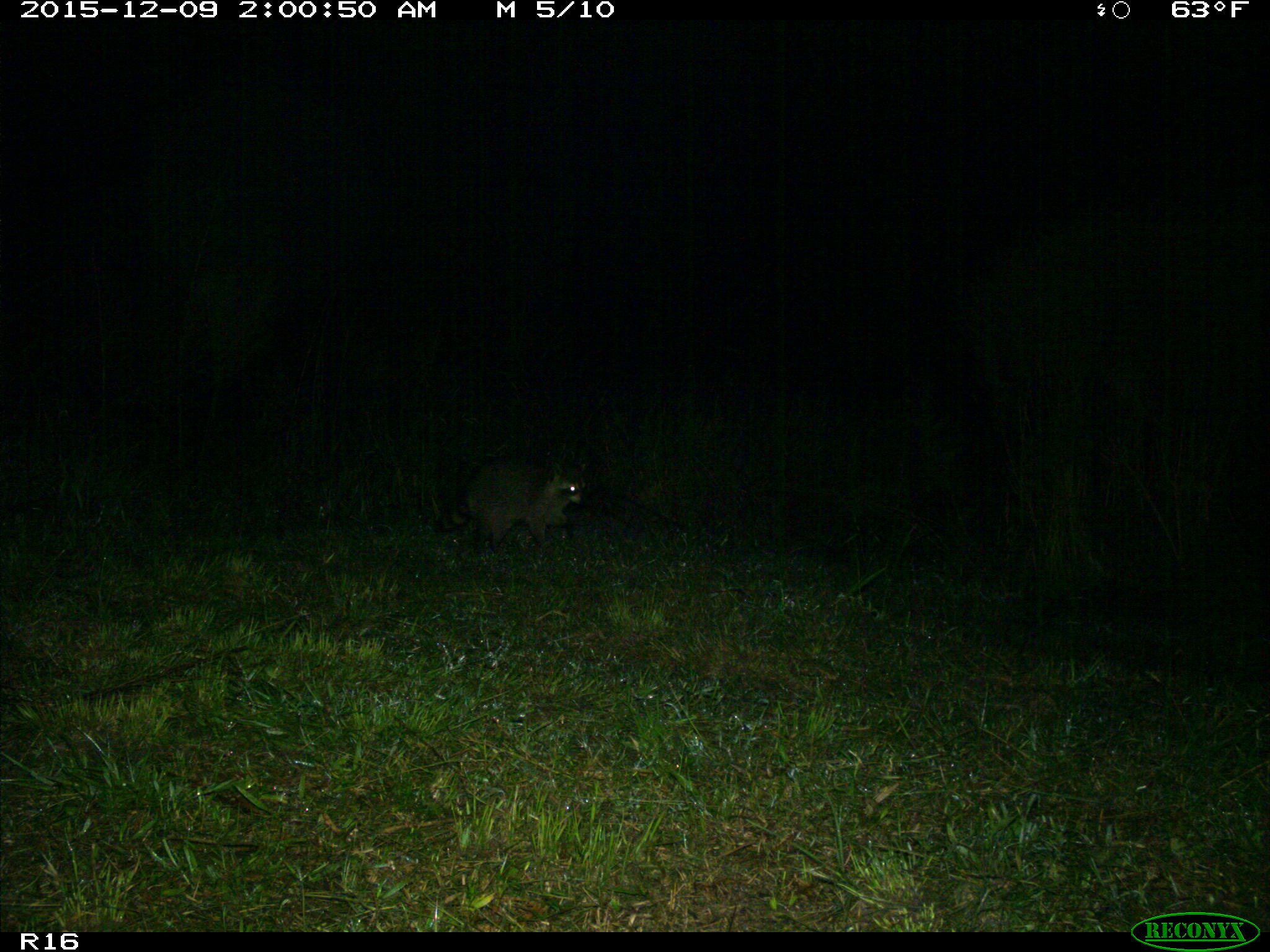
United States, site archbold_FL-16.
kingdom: Animalia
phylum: Chordata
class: Mammalia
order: Carnivora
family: Procyonidae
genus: Procyon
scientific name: Procyon lotor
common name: common raccoon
Procyon lotor (common raccoon).